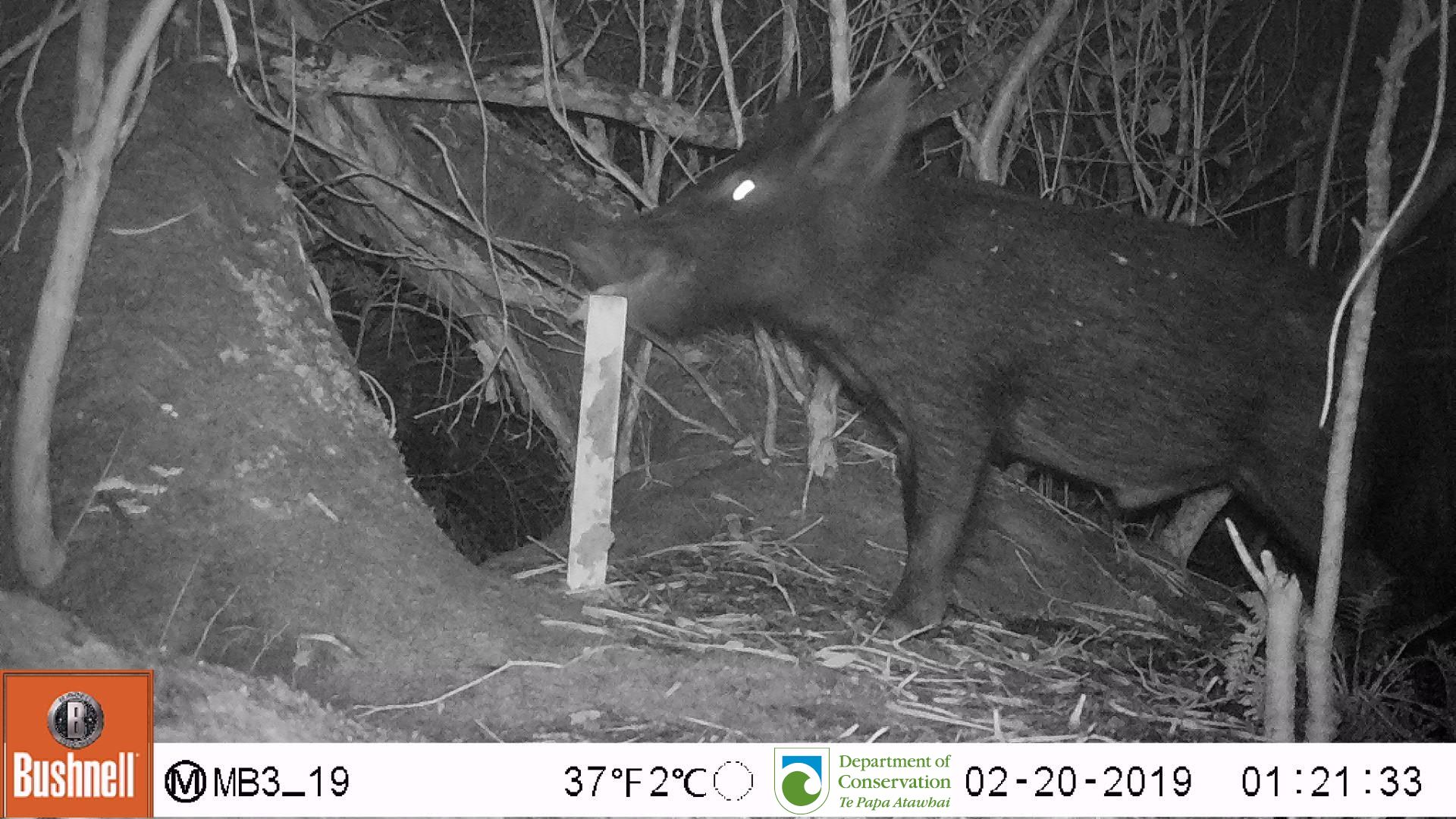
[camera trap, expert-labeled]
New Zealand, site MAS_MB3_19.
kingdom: Animalia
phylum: Chordata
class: Mammalia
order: Artiodactyla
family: Suidae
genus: Sus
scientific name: Sus scrofa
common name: pig